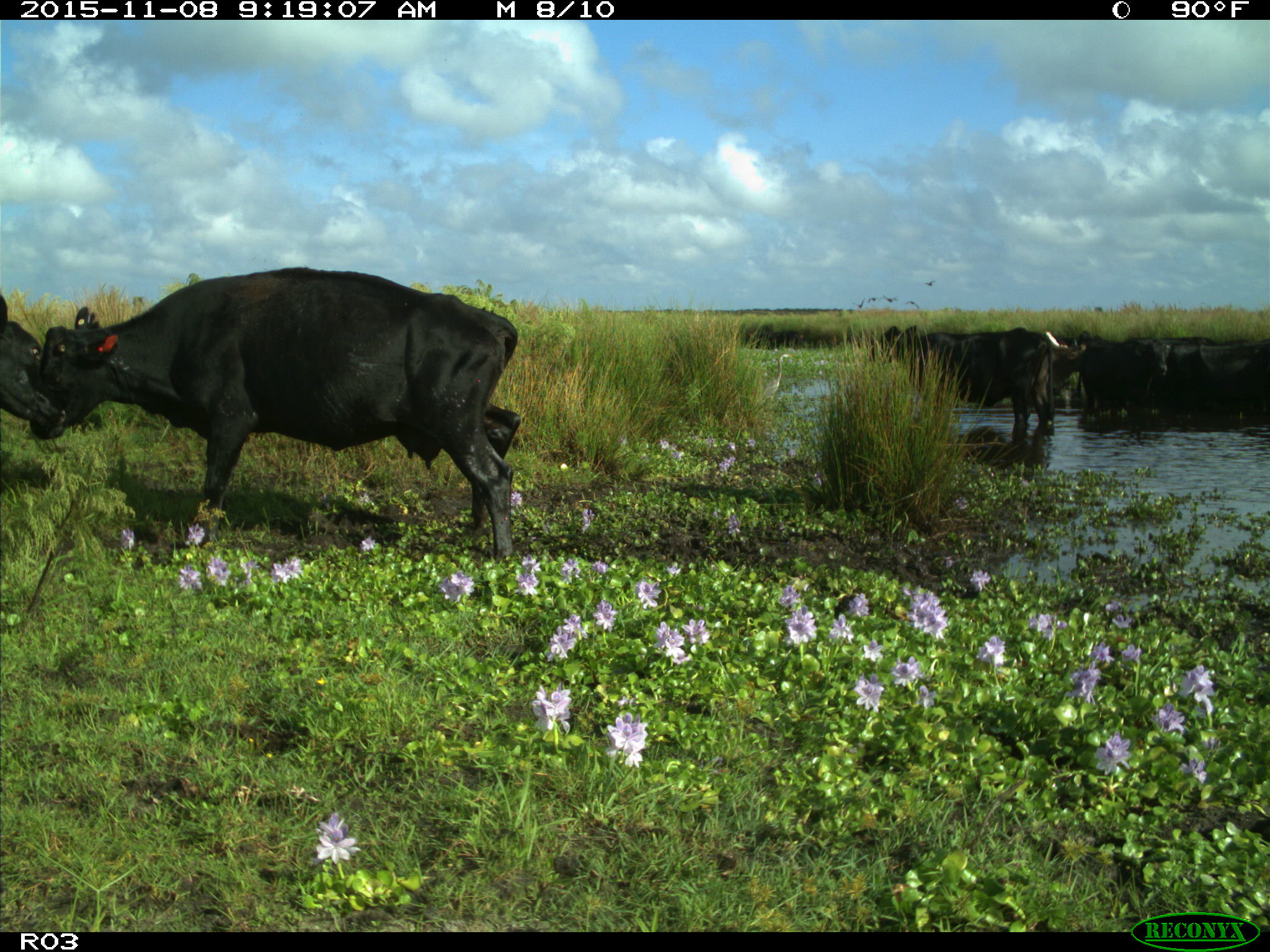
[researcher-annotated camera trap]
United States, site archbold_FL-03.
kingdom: Animalia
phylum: Chordata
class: Mammalia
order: Artiodactyla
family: Bovidae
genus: Bos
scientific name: Bos taurus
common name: domestic cow